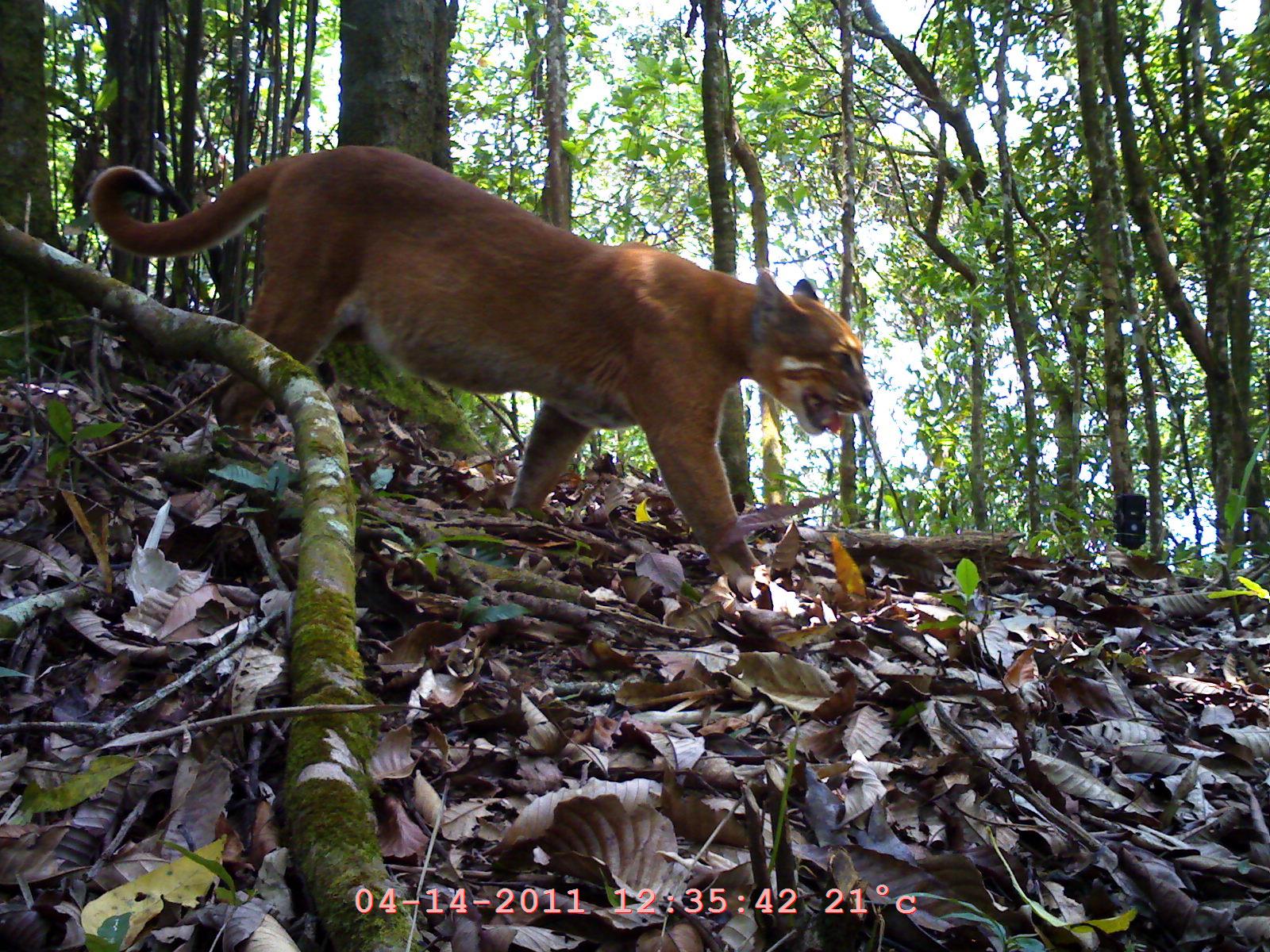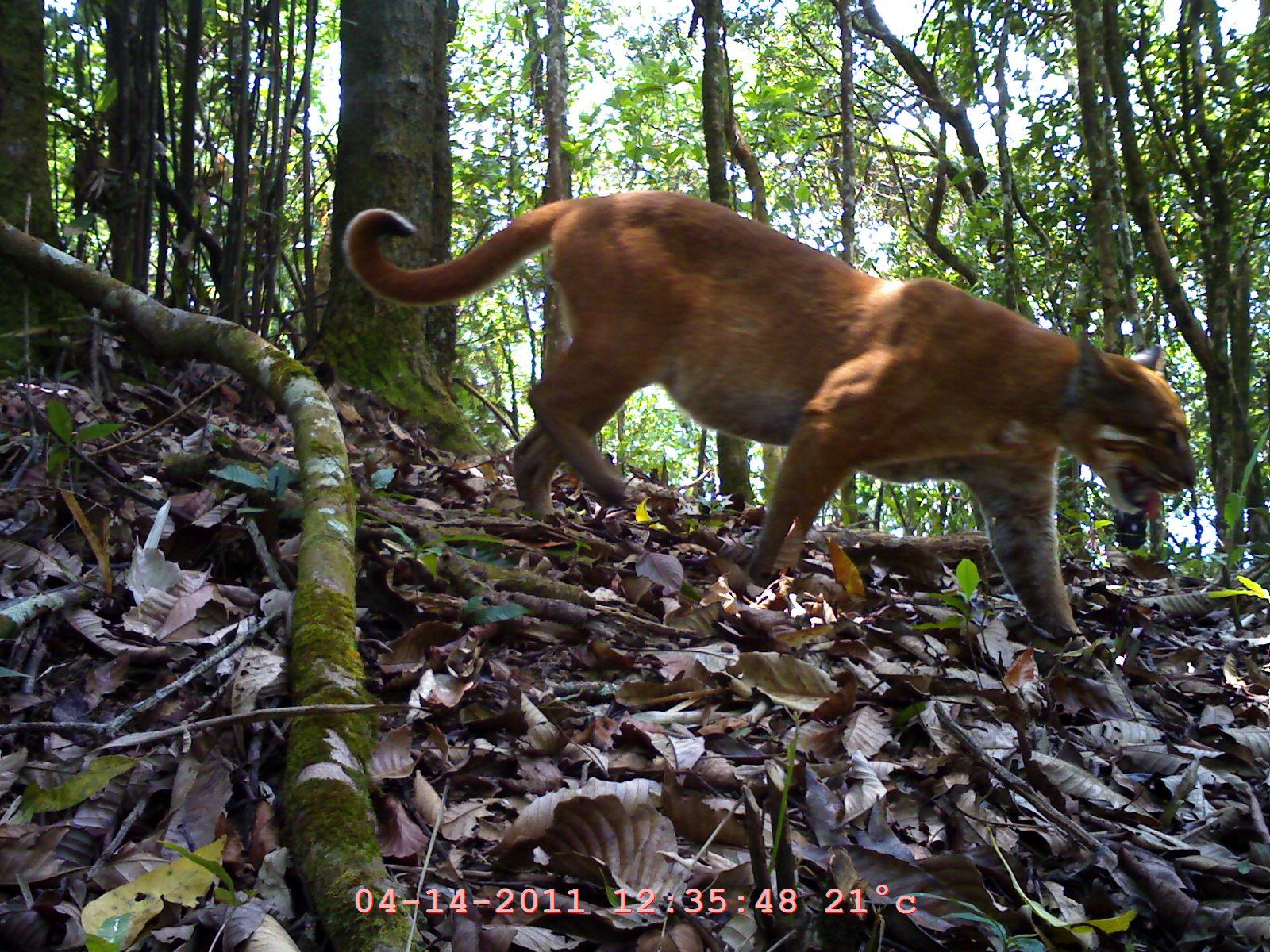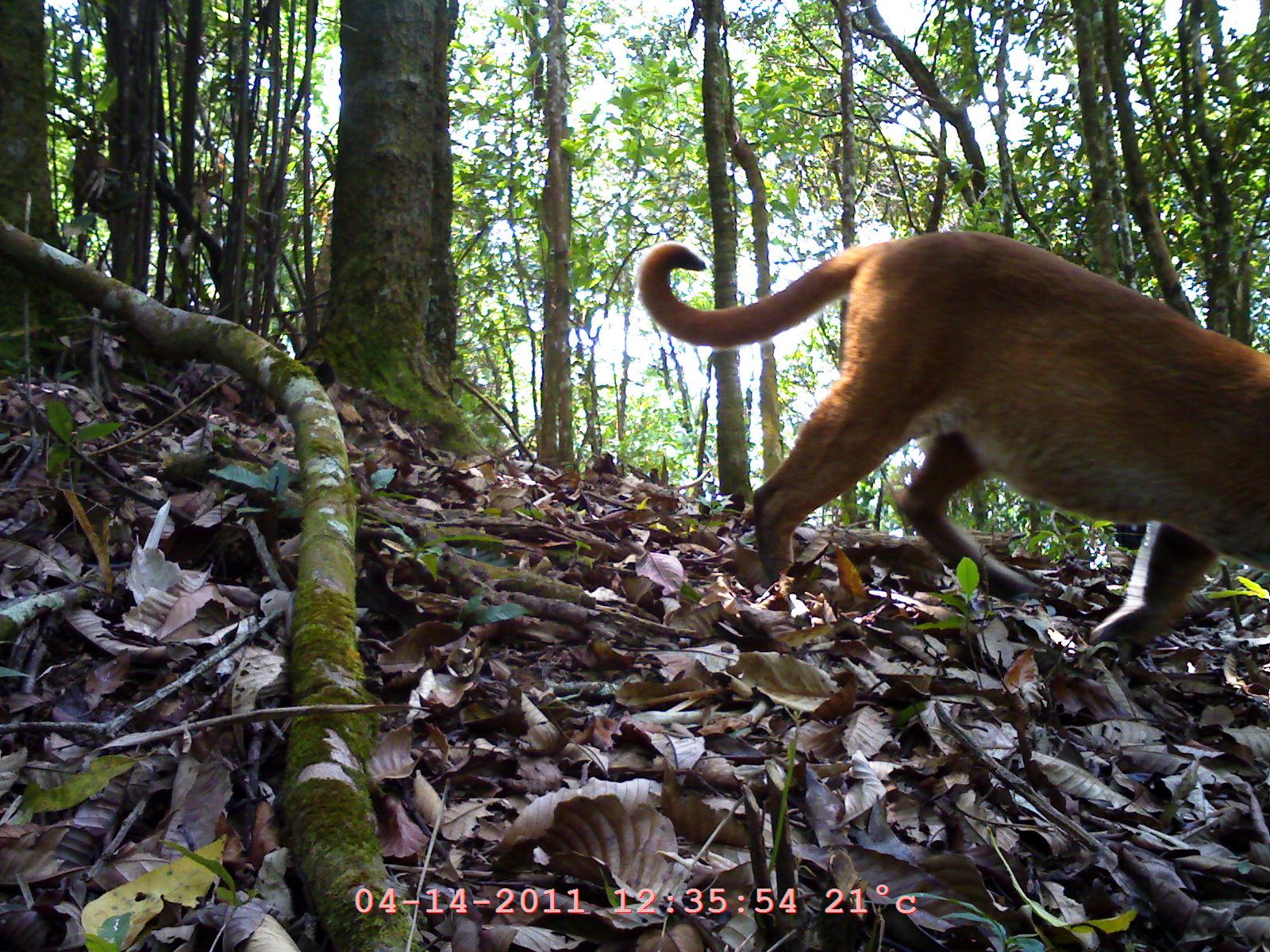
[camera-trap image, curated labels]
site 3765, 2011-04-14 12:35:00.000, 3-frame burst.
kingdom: Animalia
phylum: Chordata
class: Mammalia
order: Carnivora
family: Felidae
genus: Catopuma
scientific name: Catopuma temminckii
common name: asian golden cat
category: pardofelis temminckii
Pardofelis temminckii (asian golden cat) (Catopuma temminckii), count 1.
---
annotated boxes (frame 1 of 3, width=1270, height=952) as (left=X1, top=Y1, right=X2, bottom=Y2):
pardofelis temminckii: (left=84, top=139, right=871, bottom=597)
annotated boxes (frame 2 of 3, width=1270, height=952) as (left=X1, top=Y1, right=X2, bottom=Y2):
pardofelis temminckii: (left=337, top=182, right=1198, bottom=644)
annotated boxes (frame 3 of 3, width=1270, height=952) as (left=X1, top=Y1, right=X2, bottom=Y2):
pardofelis temminckii: (left=632, top=227, right=1268, bottom=663)